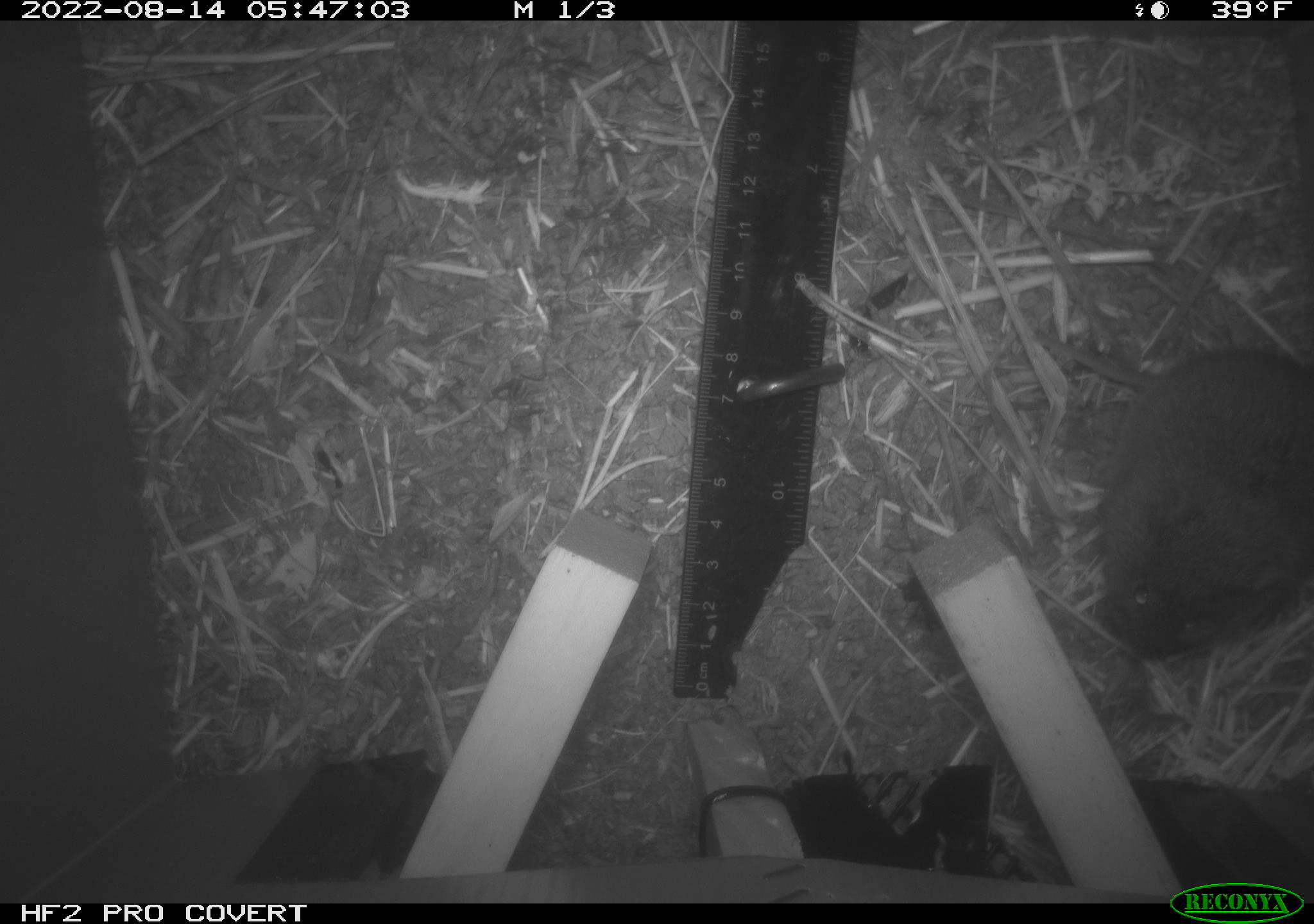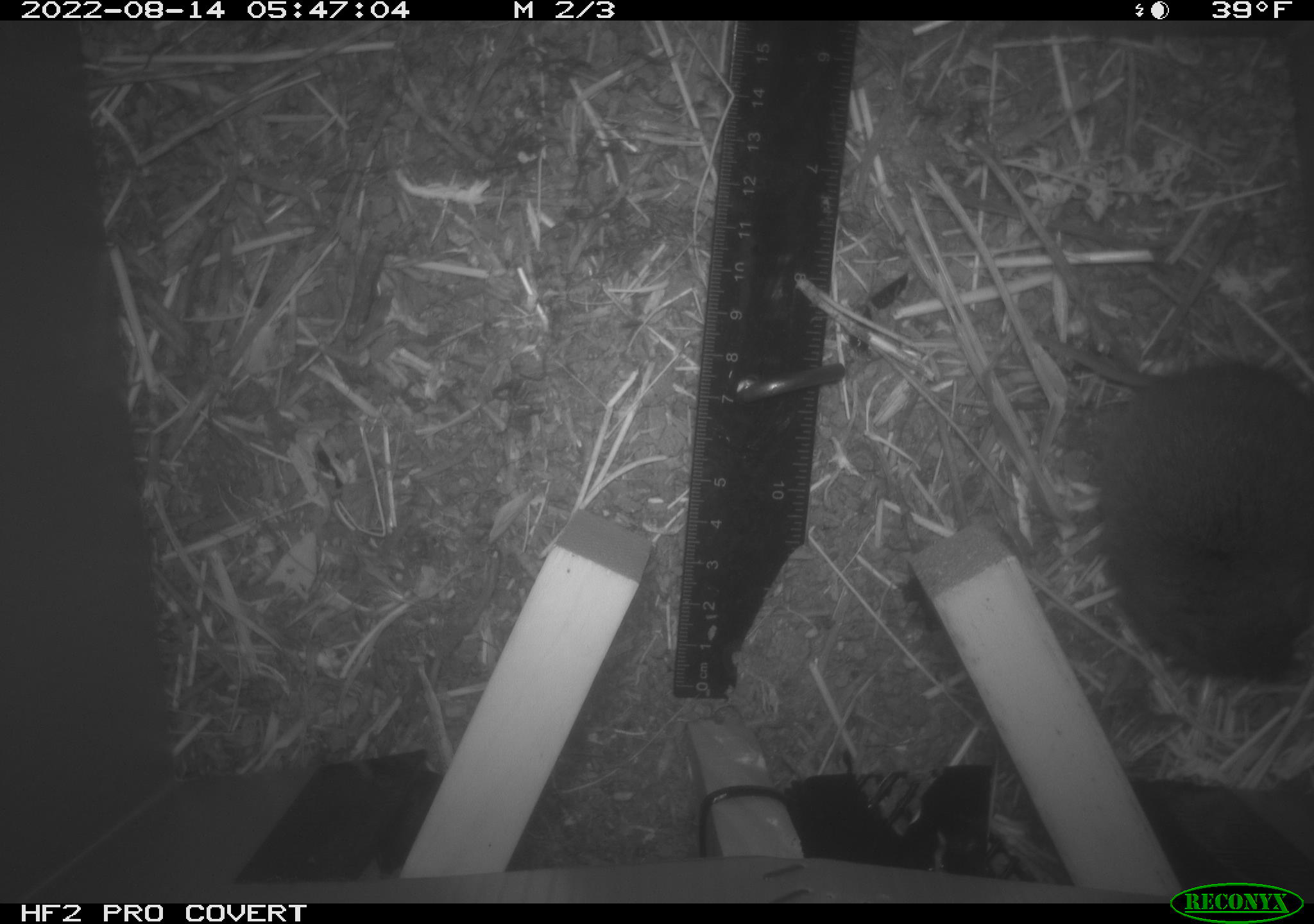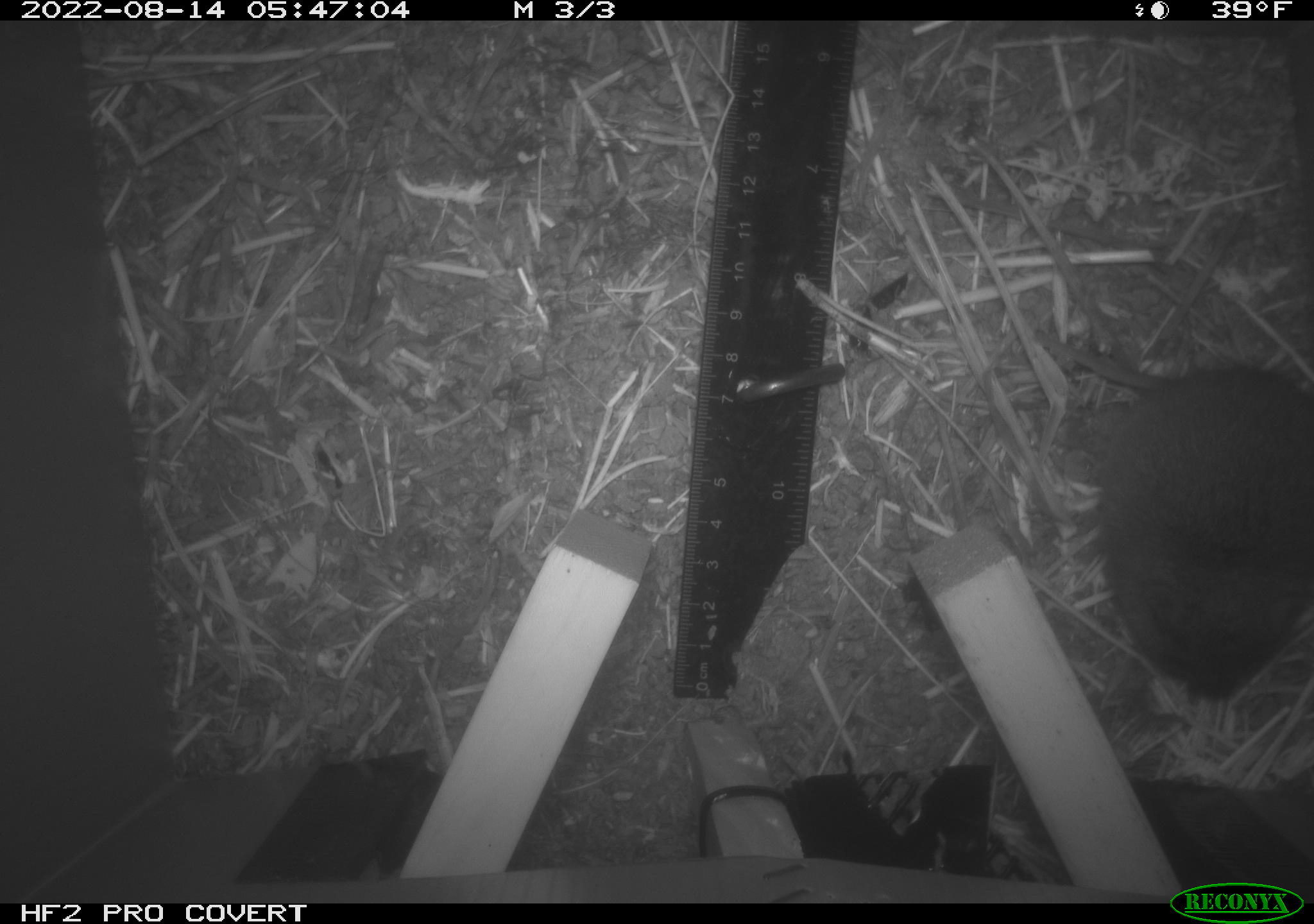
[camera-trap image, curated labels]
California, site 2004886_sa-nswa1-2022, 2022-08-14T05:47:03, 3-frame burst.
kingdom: Animalia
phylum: Chordata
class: Mammalia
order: Rodentia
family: Cricetidae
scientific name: Cricetidae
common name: hamsters, voles, lemmings, and allies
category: cricetidae family